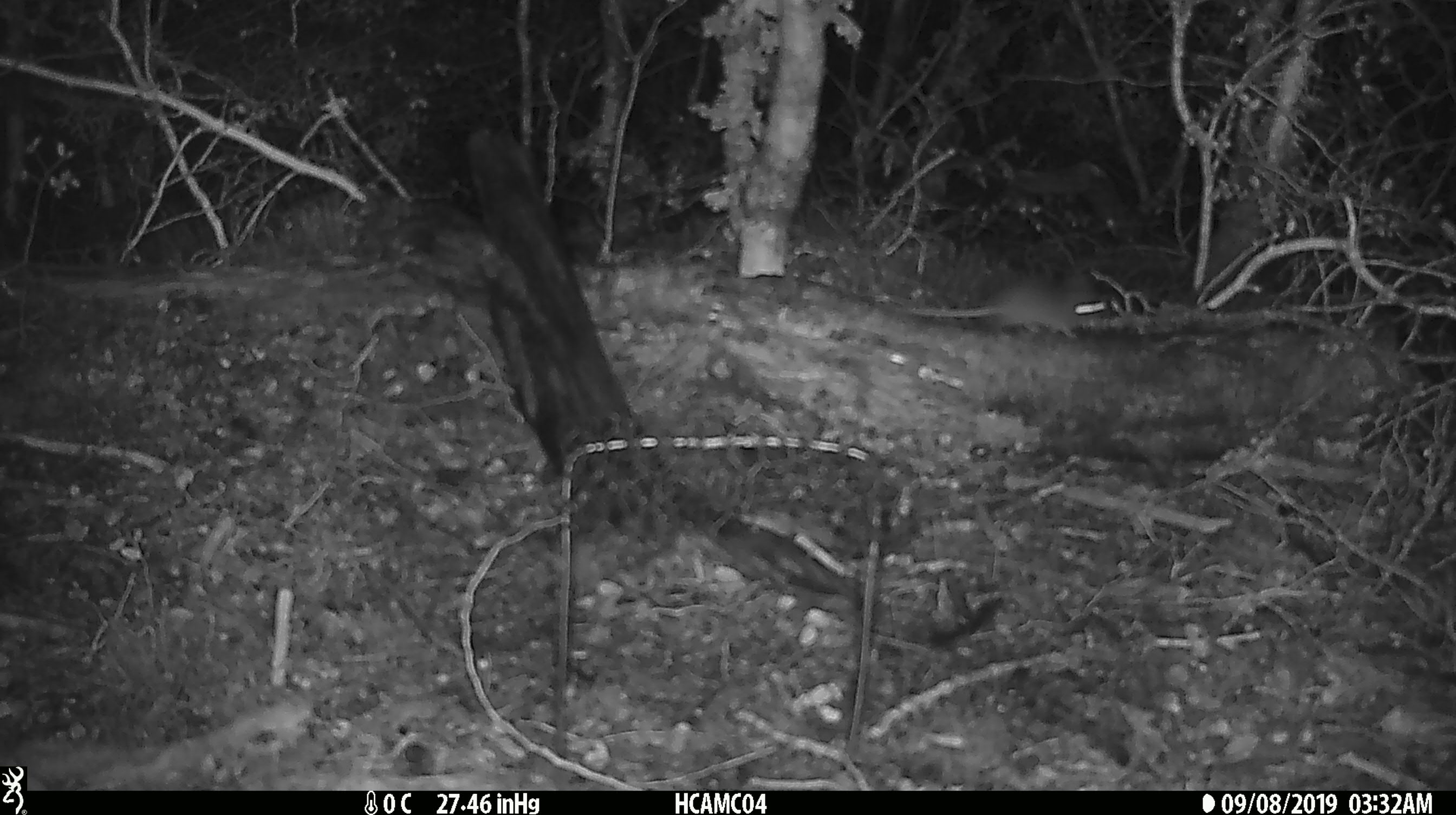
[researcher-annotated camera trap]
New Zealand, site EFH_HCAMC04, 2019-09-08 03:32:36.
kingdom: Animalia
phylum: Chordata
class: Mammalia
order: Rodentia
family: Muridae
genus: Mus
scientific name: Mus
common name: mouse